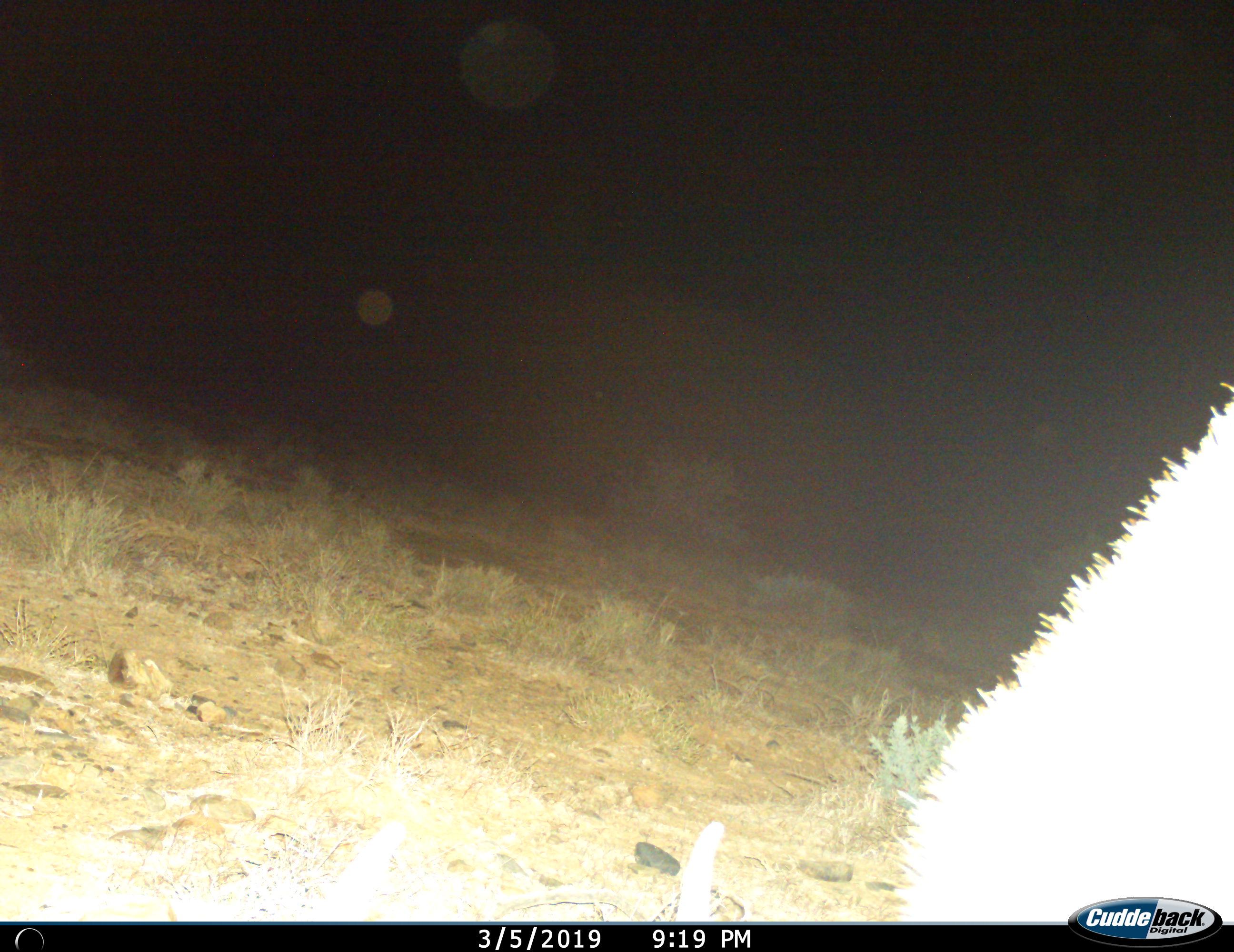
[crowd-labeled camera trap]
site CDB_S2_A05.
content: unidentified animal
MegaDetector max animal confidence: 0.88